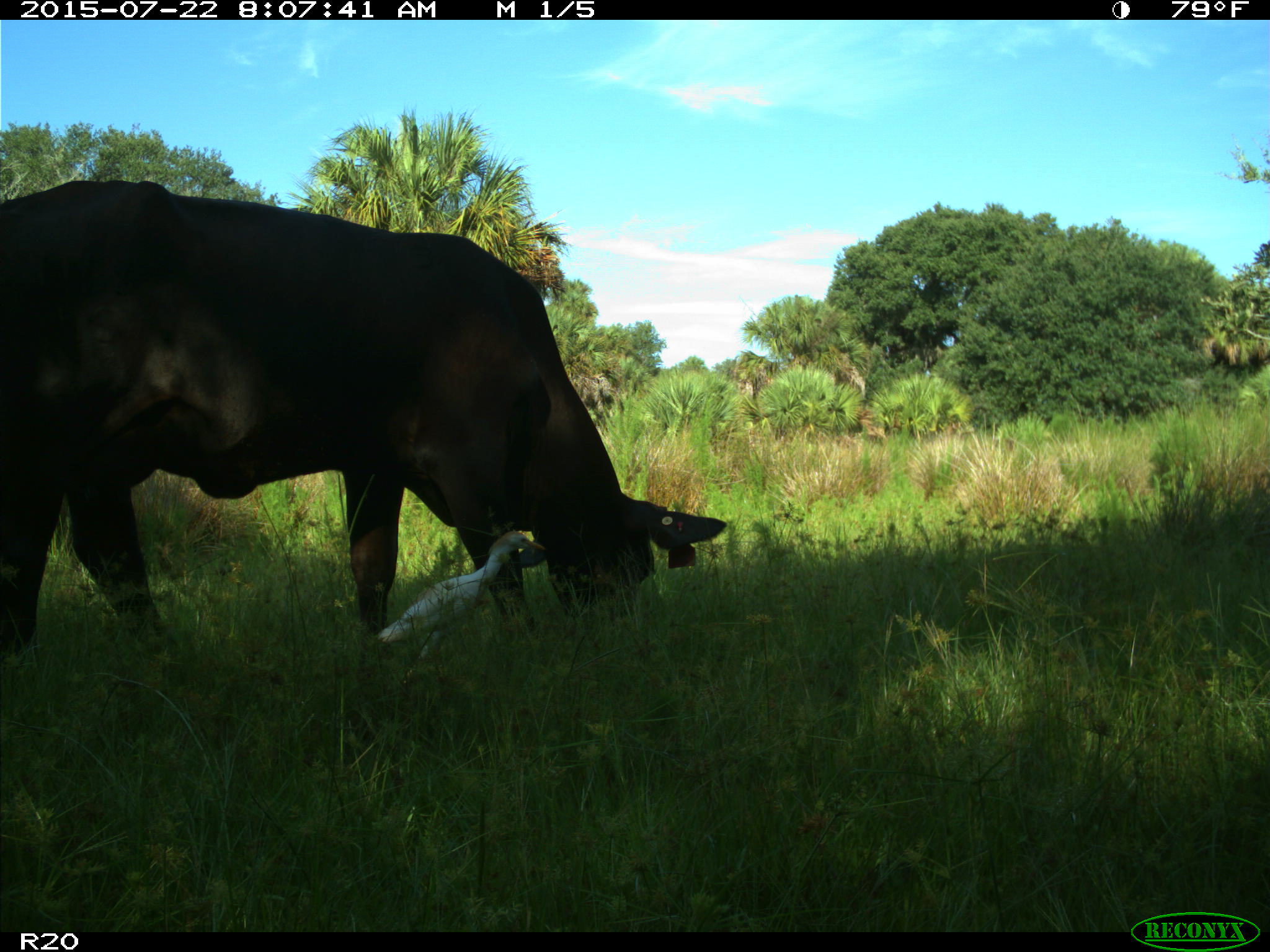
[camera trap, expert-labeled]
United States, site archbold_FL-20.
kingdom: Animalia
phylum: Chordata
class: Mammalia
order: Artiodactyla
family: Bovidae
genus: Bos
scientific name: Bos taurus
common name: domestic cow